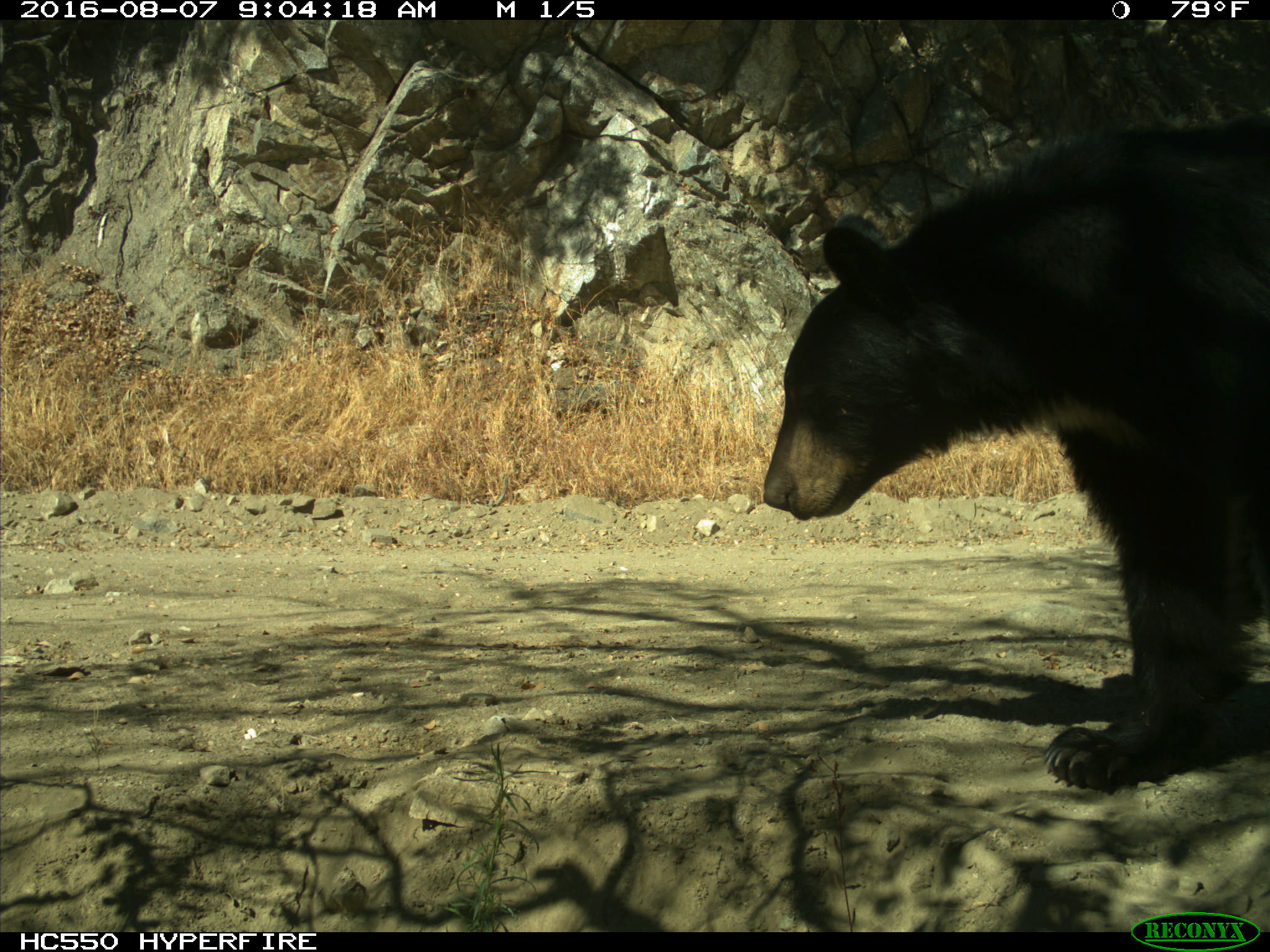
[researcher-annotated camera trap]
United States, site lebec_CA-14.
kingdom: Animalia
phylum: Chordata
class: Mammalia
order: Carnivora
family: Ursidae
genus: Ursus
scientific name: Ursus americanus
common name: american black bear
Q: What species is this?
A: Ursus americanus (american black bear).